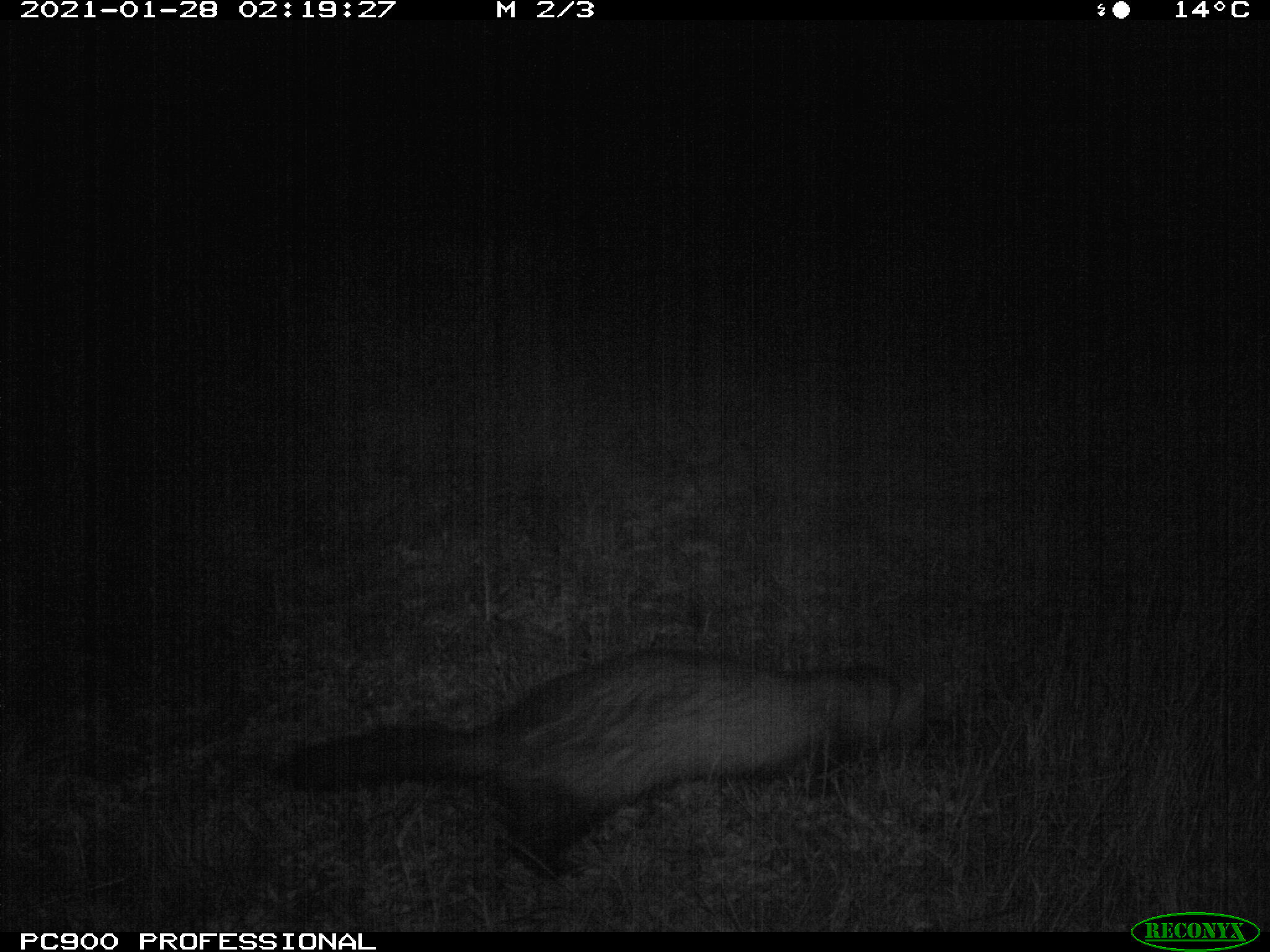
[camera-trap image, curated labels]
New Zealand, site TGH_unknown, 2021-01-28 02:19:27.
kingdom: Animalia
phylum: Chordata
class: Mammalia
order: Carnivora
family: Mustelidae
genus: Mustela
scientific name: Mustela furo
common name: ferret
Ferret (Mustela furo).